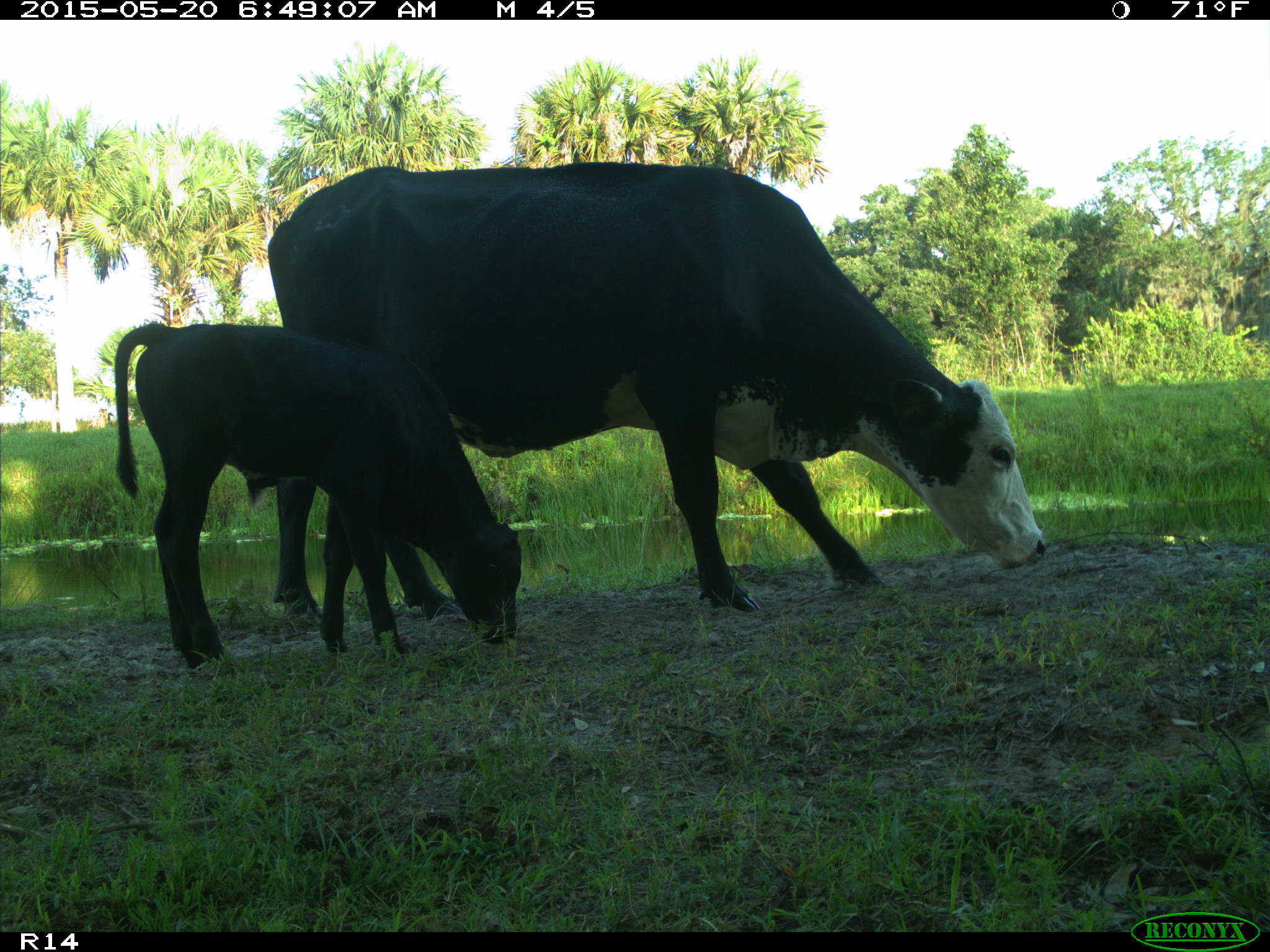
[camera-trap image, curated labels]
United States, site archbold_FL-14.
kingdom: Animalia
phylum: Chordata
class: Mammalia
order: Artiodactyla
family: Bovidae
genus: Bos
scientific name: Bos taurus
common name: domestic cow